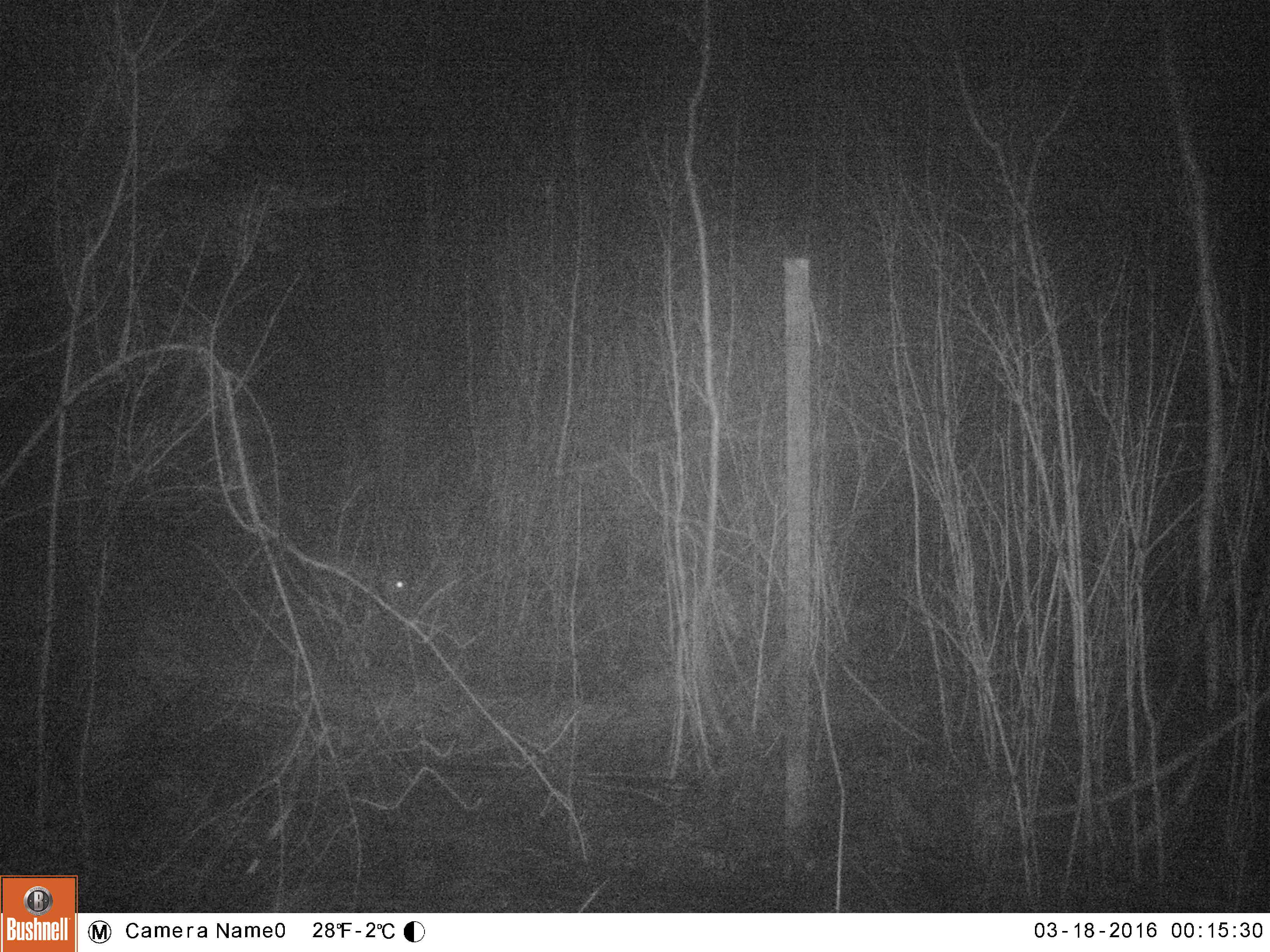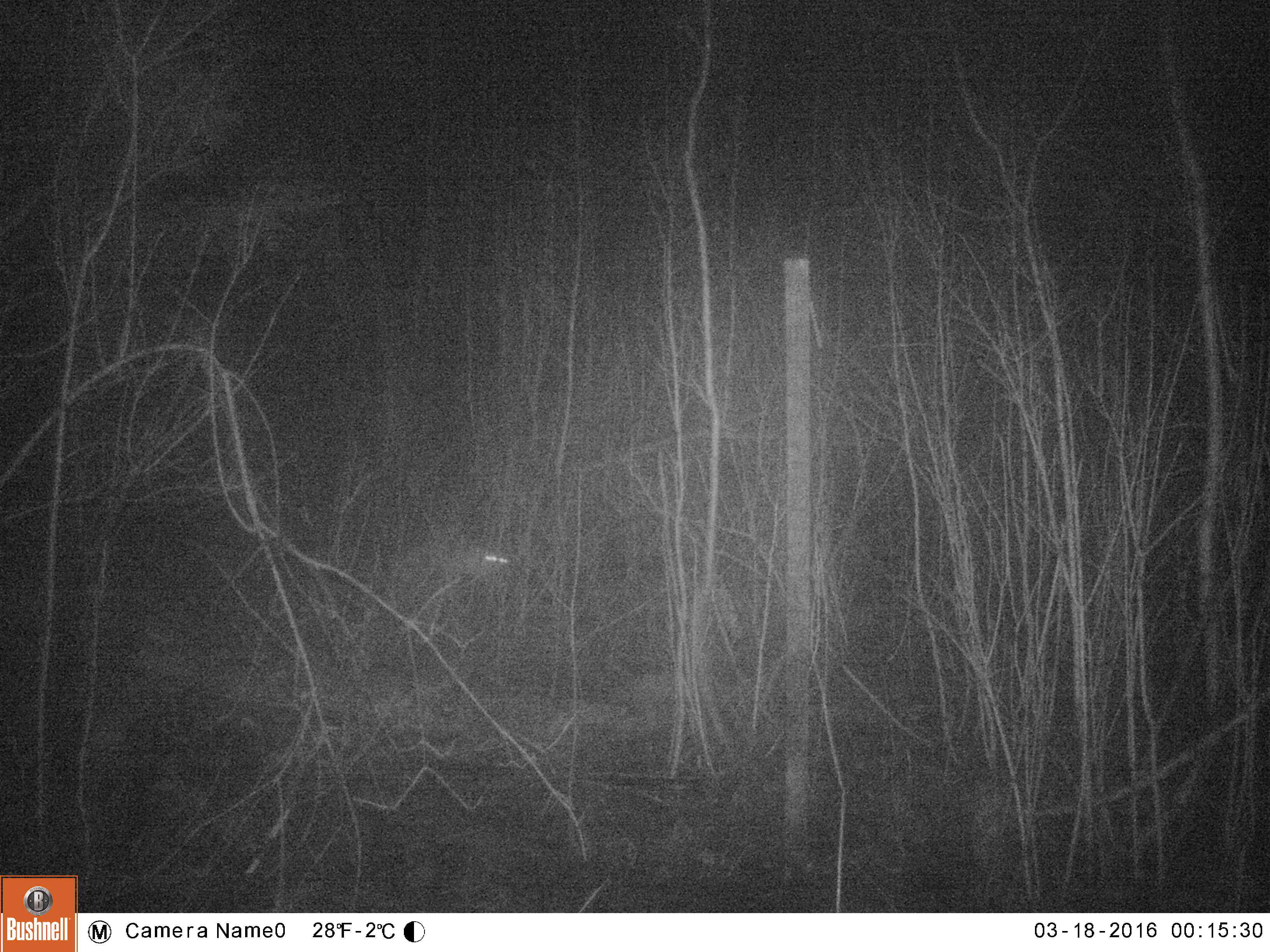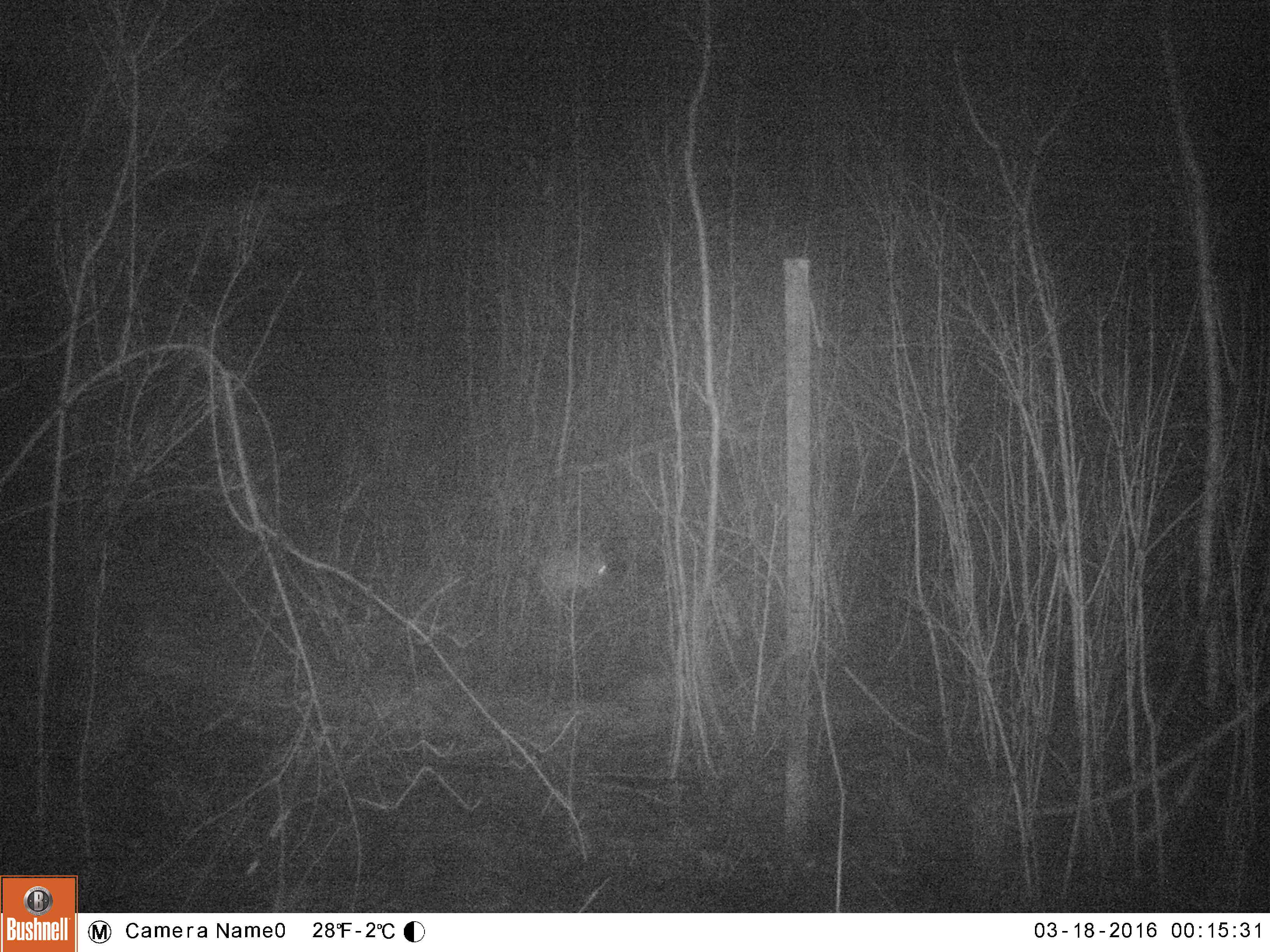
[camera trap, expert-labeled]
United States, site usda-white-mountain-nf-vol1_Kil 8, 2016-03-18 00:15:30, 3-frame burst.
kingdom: Animalia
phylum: Chordata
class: Mammalia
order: Lagomorpha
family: Leporidae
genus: Lepus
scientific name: Lepus americanus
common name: snowshoe hare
Snowshoe hare (Lepus americanus).